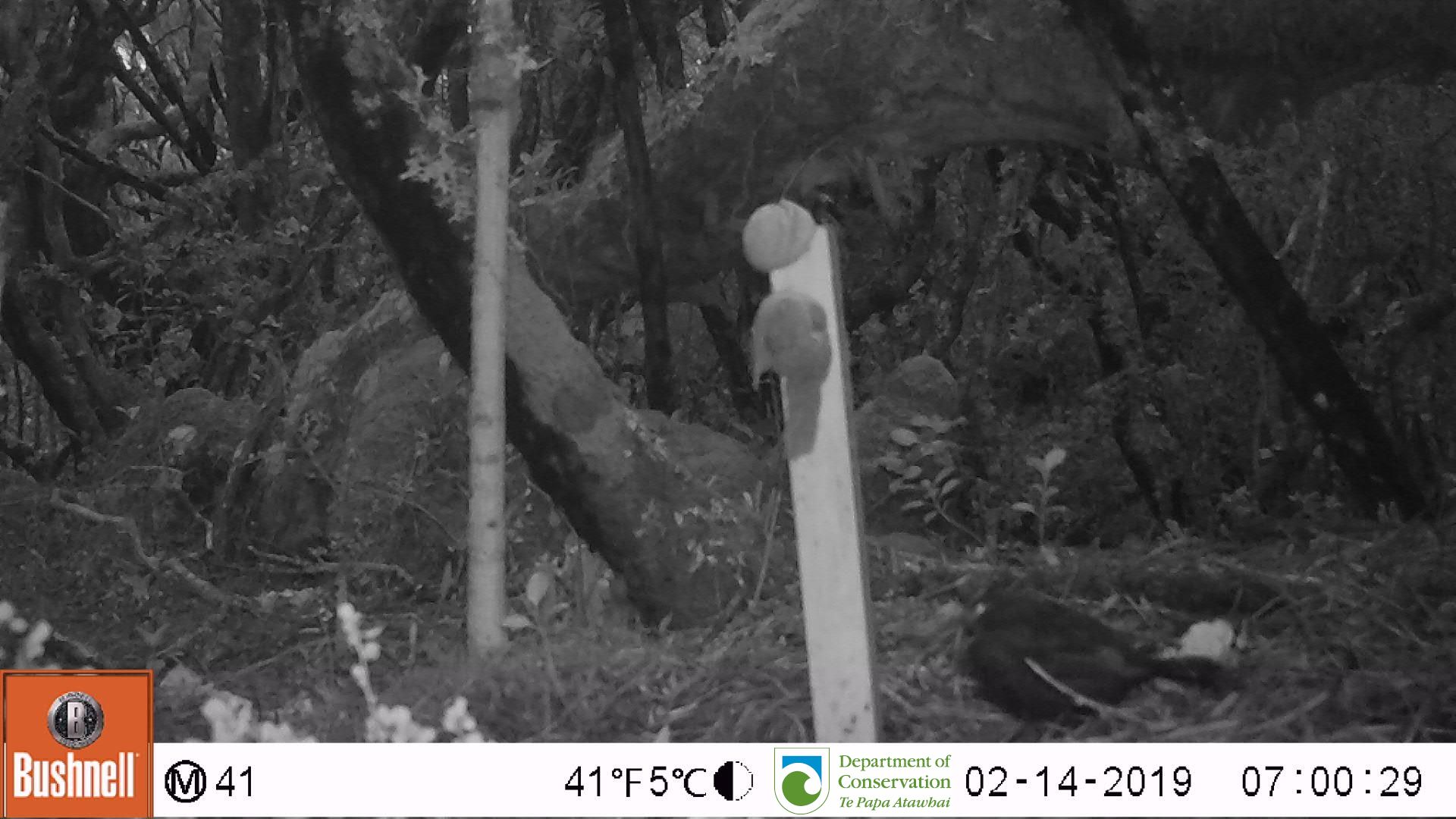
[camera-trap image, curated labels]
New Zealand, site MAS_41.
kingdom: Animalia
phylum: Chordata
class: Aves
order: Passeriformes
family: Turdidae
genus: Turdus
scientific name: Turdus merula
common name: eurasian blackbird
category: blackbird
Blackbird (eurasian blackbird) (Turdus merula).